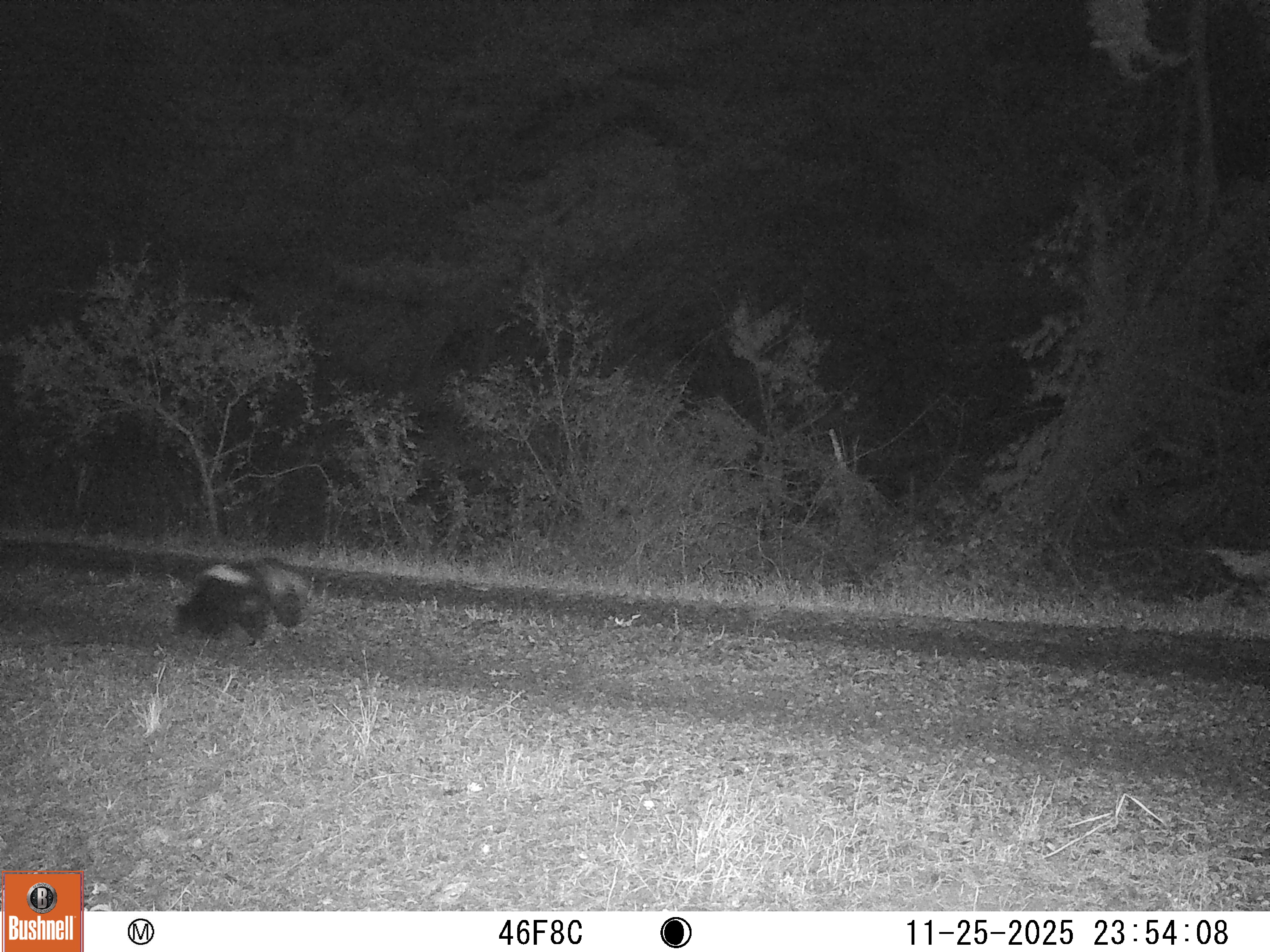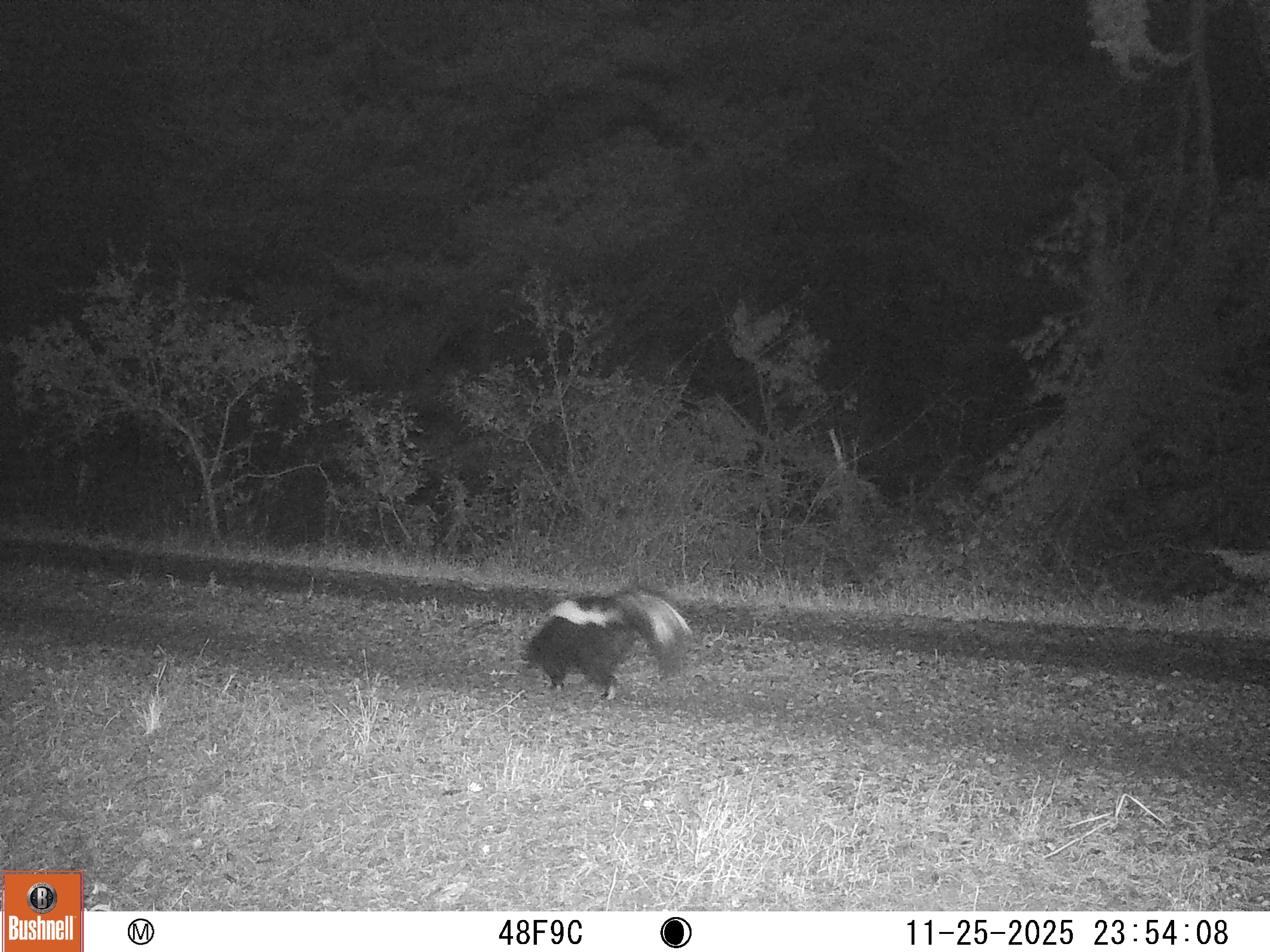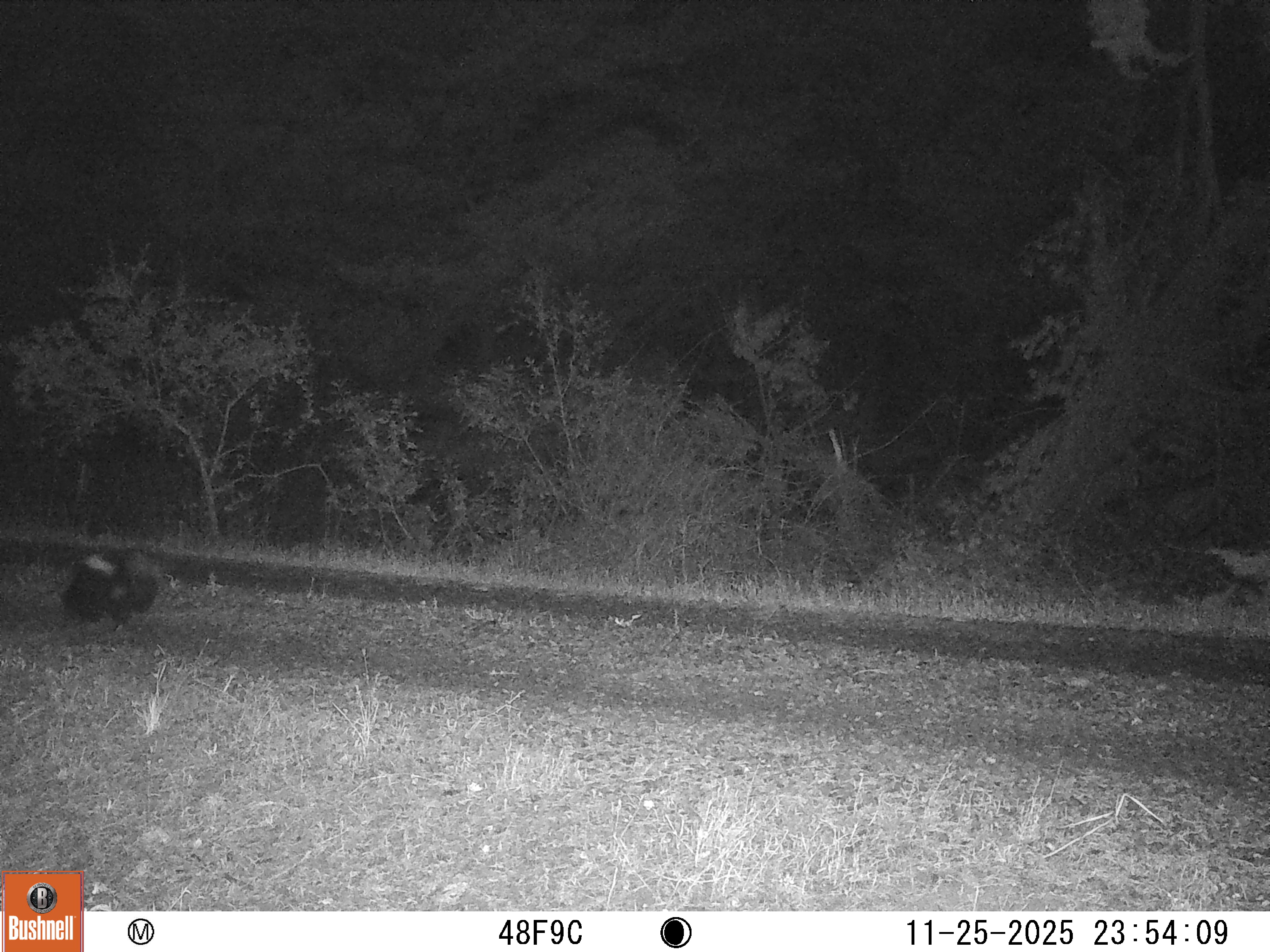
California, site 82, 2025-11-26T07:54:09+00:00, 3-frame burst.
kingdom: Animalia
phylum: Chordata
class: Mammalia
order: Carnivora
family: Mephitidae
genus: Mephitis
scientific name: Mephitis mephitis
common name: striped skunk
Striped skunk (Mephitis mephitis).